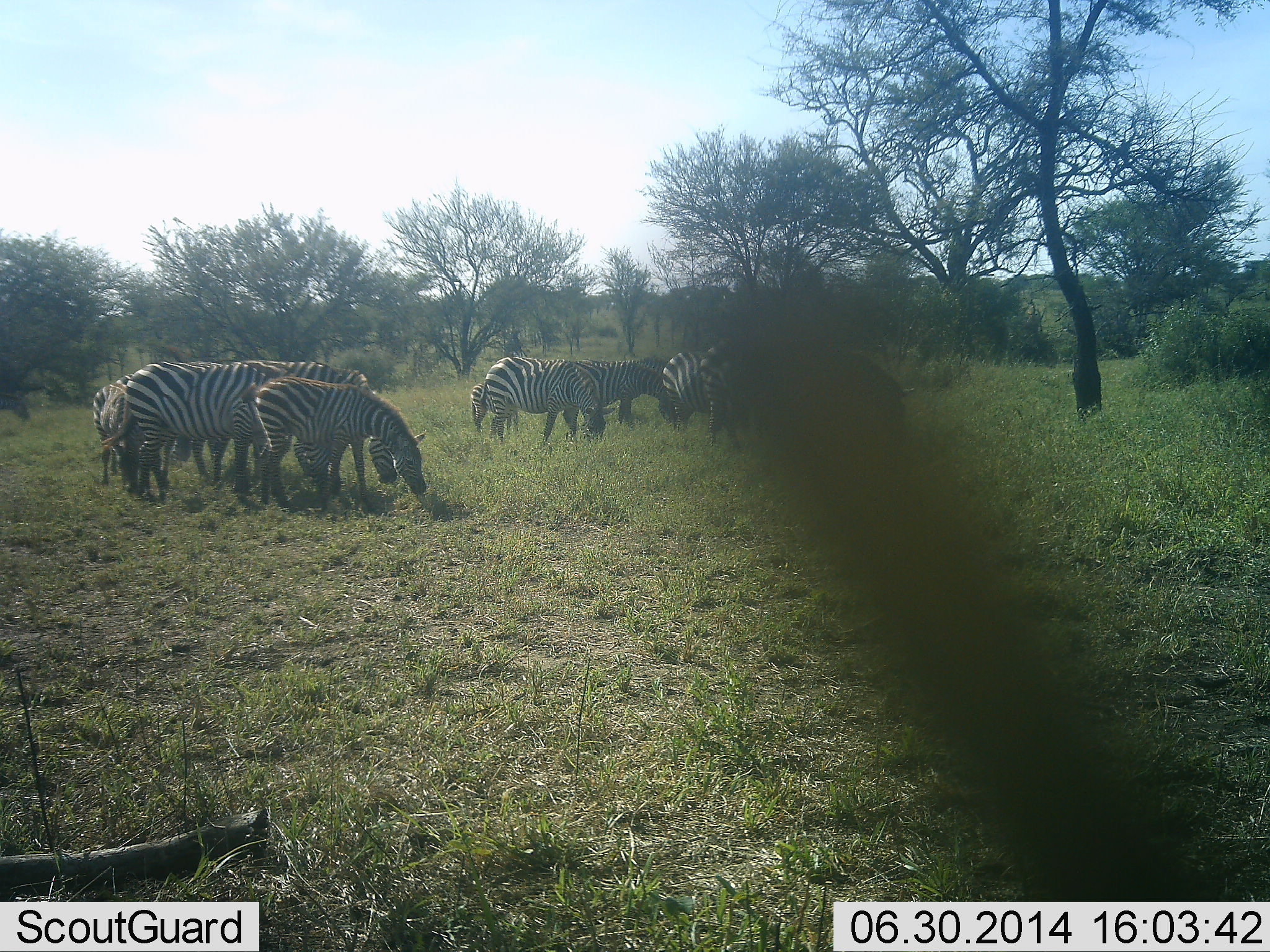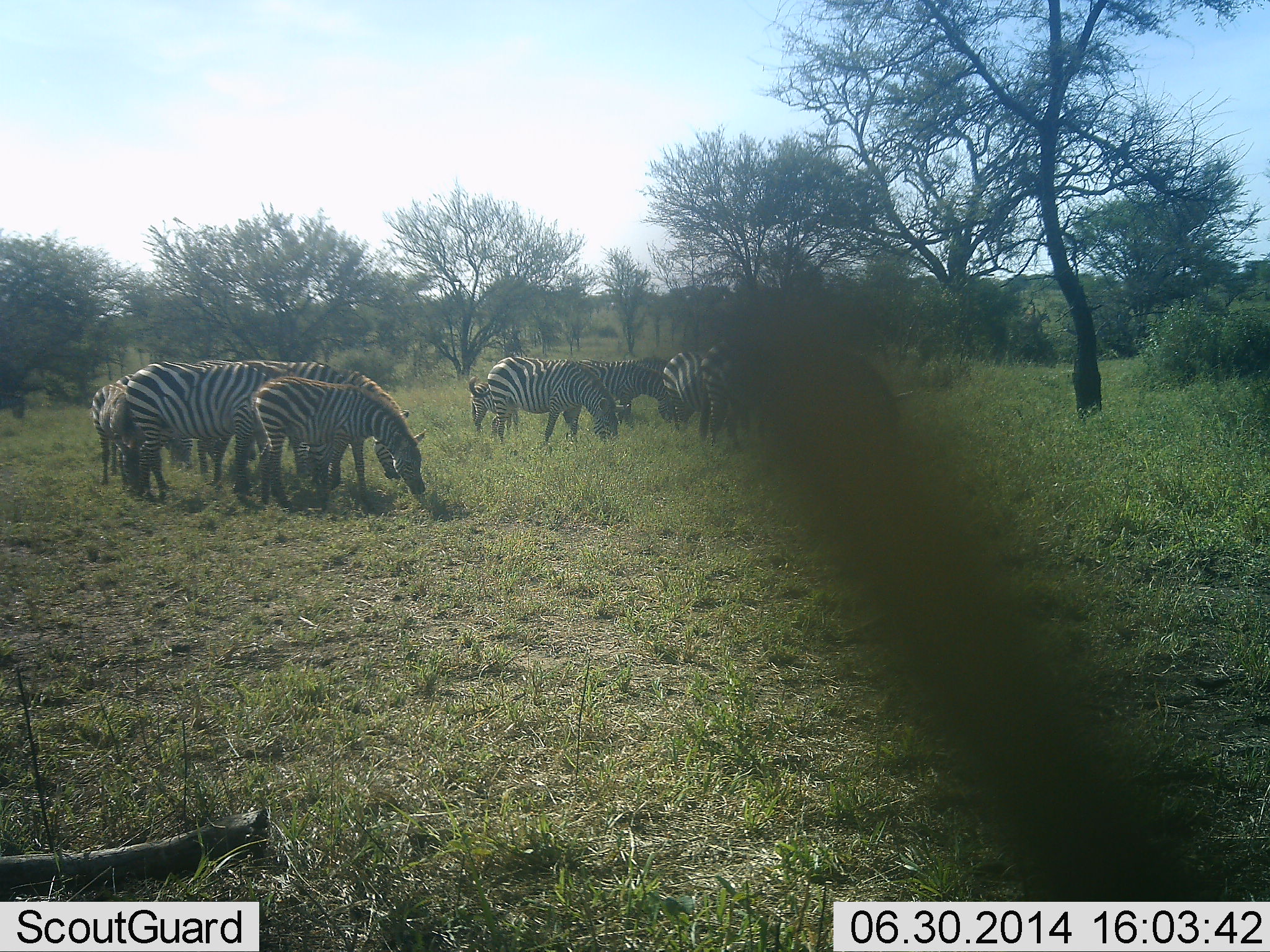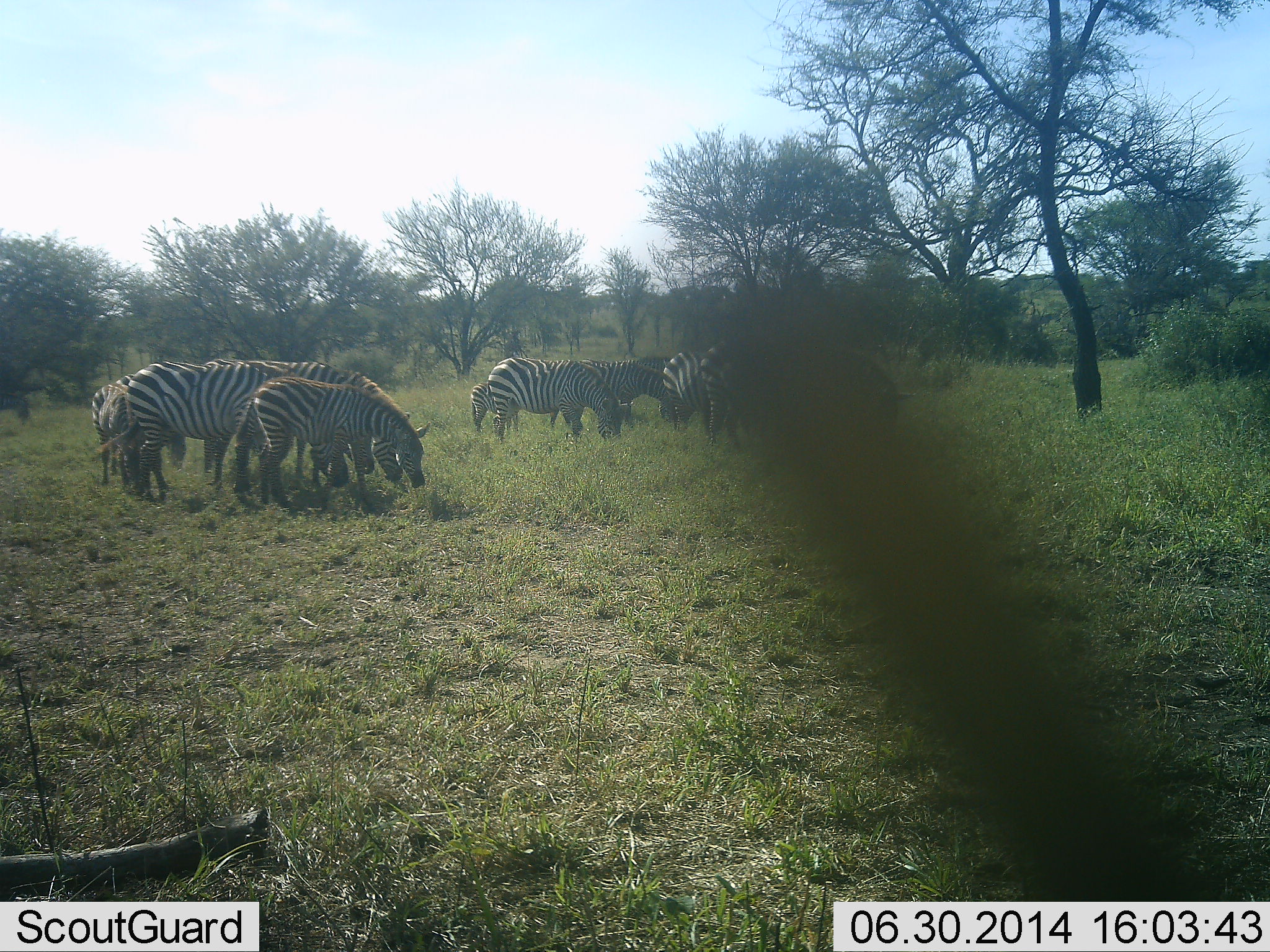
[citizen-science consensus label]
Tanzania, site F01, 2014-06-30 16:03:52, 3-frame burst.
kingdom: Animalia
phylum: Chordata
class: Mammalia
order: Perissodactyla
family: Equidae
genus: Equus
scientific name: Equus quagga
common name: plains zebra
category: zebra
Zebra (plains zebra) (Equus quagga), count 10. Behavior (volunteer vote fractions): standing 10%, resting 0%, moving 0%, interacting 0%. Young present (vote fraction): 40%. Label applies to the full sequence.